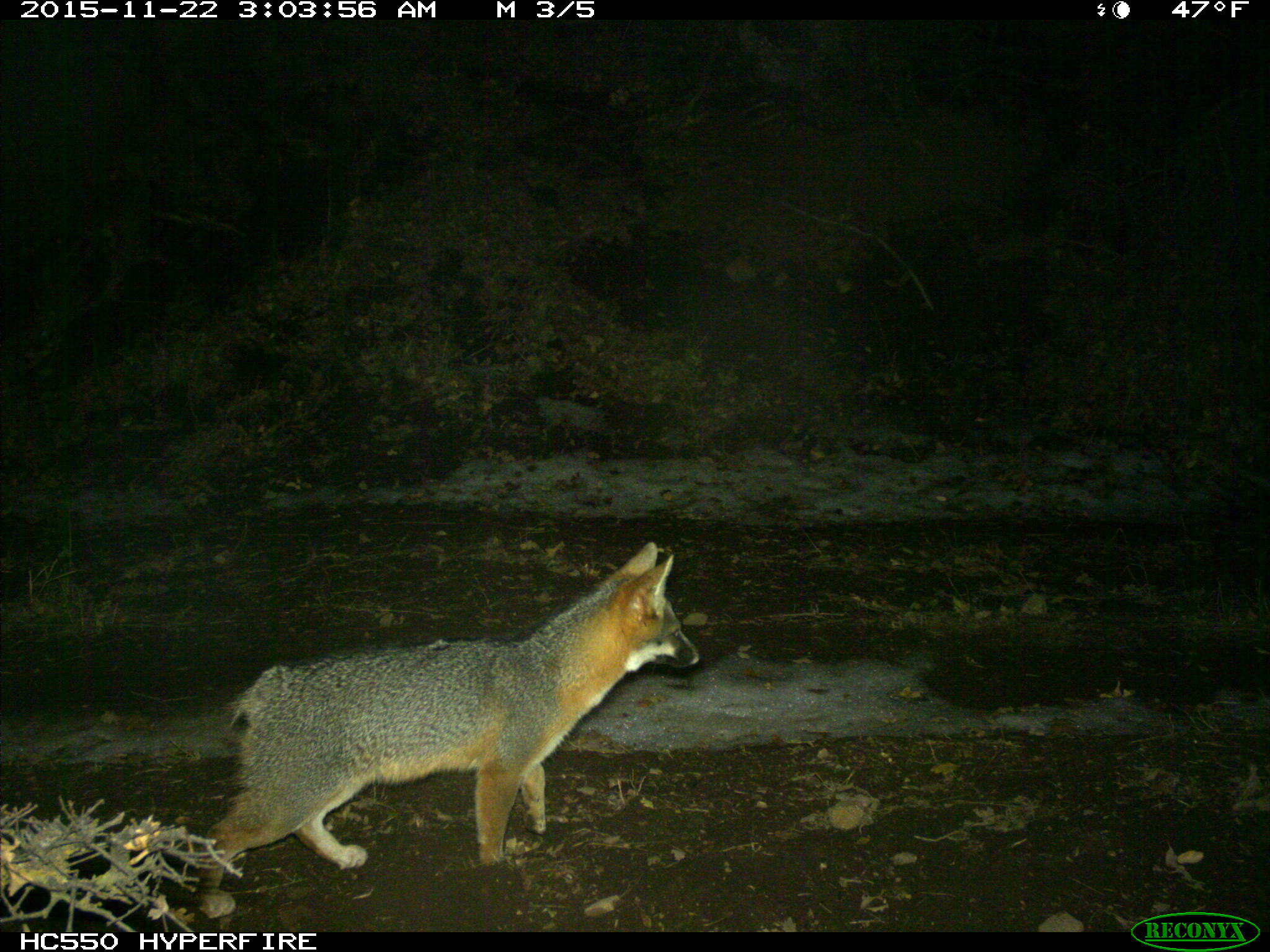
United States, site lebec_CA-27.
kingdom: Animalia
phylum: Chordata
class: Mammalia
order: Carnivora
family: Canidae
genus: Urocyon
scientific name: Urocyon cinereoargenteus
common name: gray fox